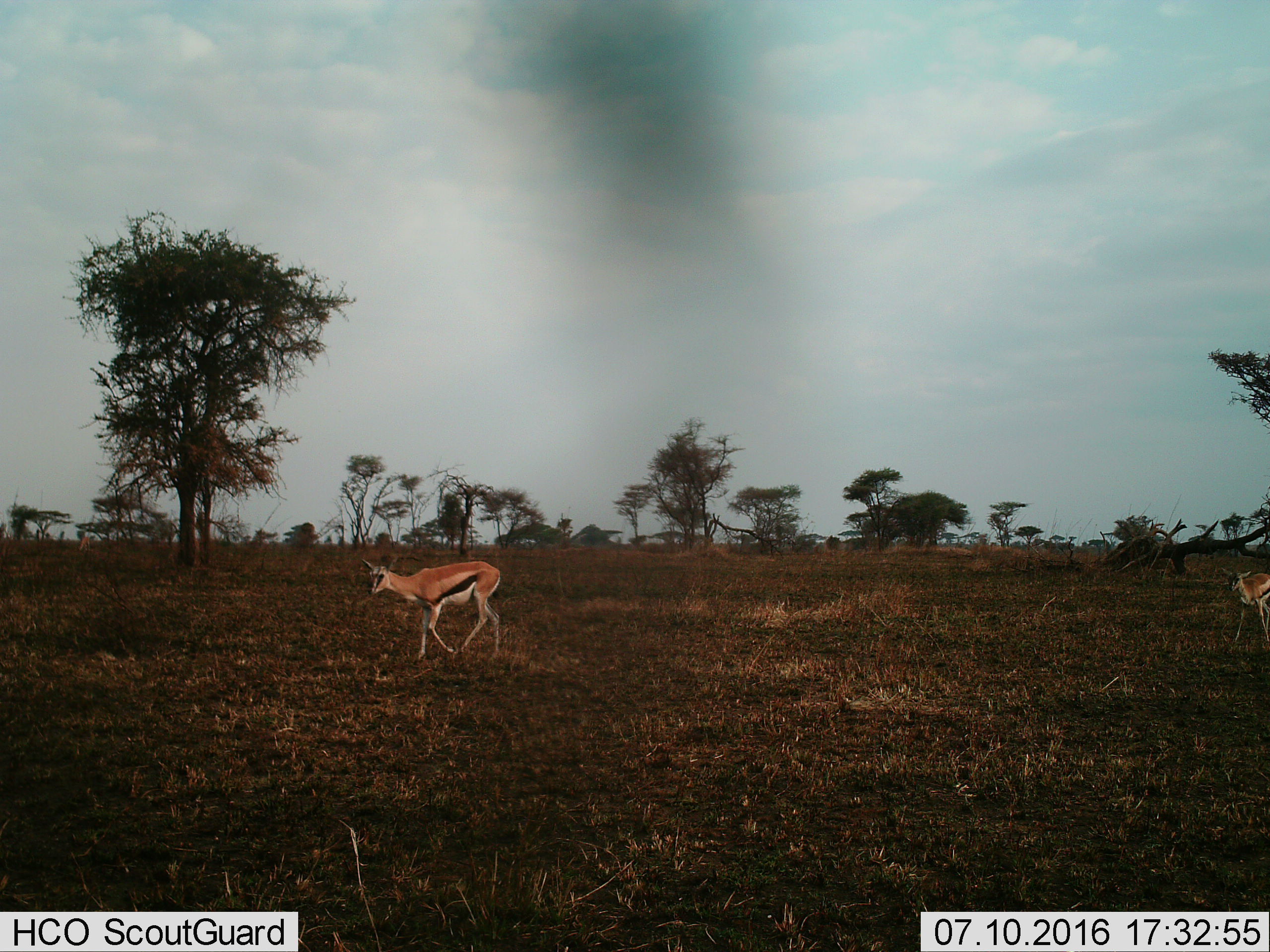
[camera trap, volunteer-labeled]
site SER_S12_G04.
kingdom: Animalia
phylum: Chordata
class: Mammalia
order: Artiodactyla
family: Bovidae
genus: Eudorcas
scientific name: Eudorcas thomsonii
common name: thomson's gazelle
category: gazellethomsons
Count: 2.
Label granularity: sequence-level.